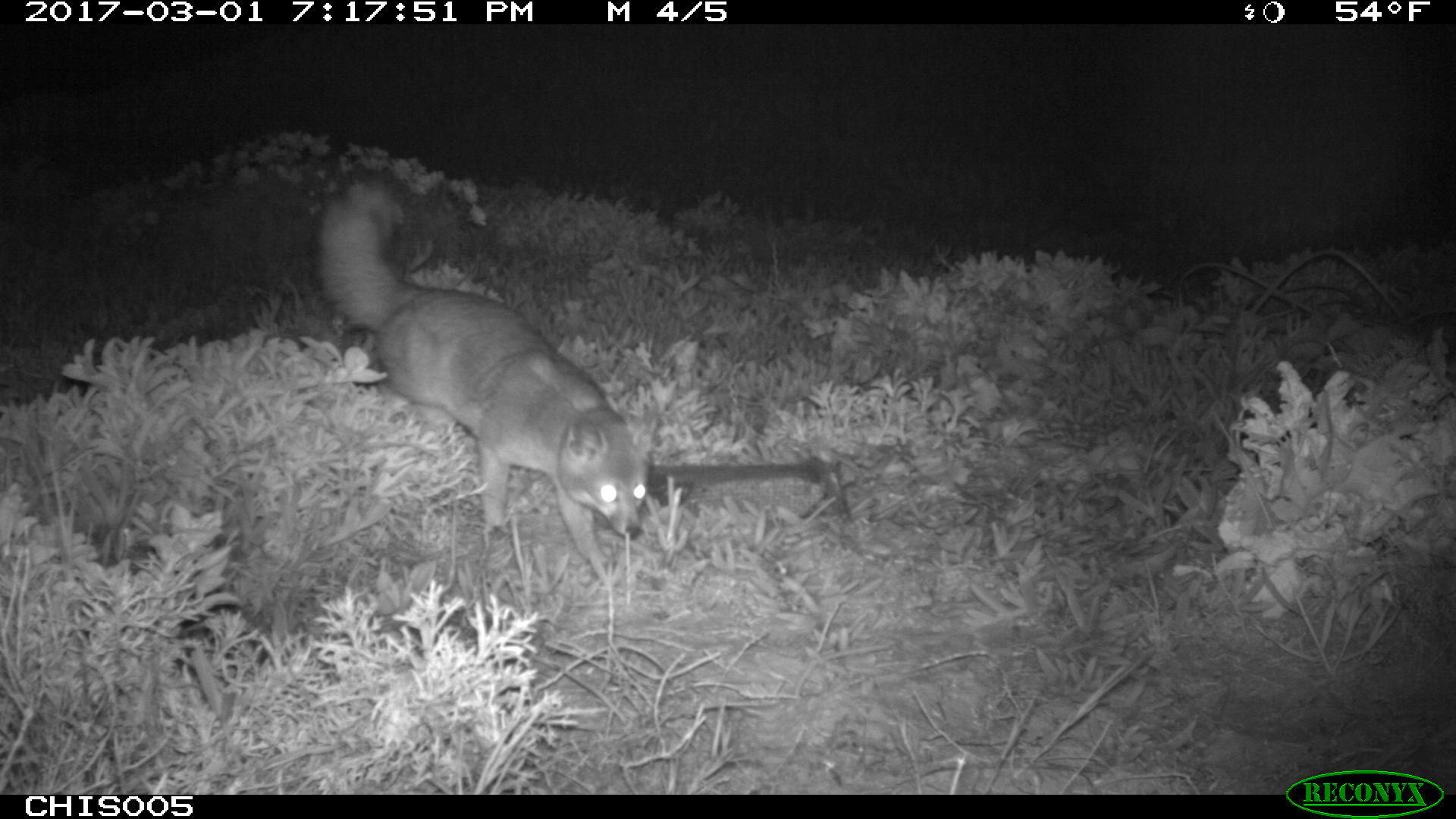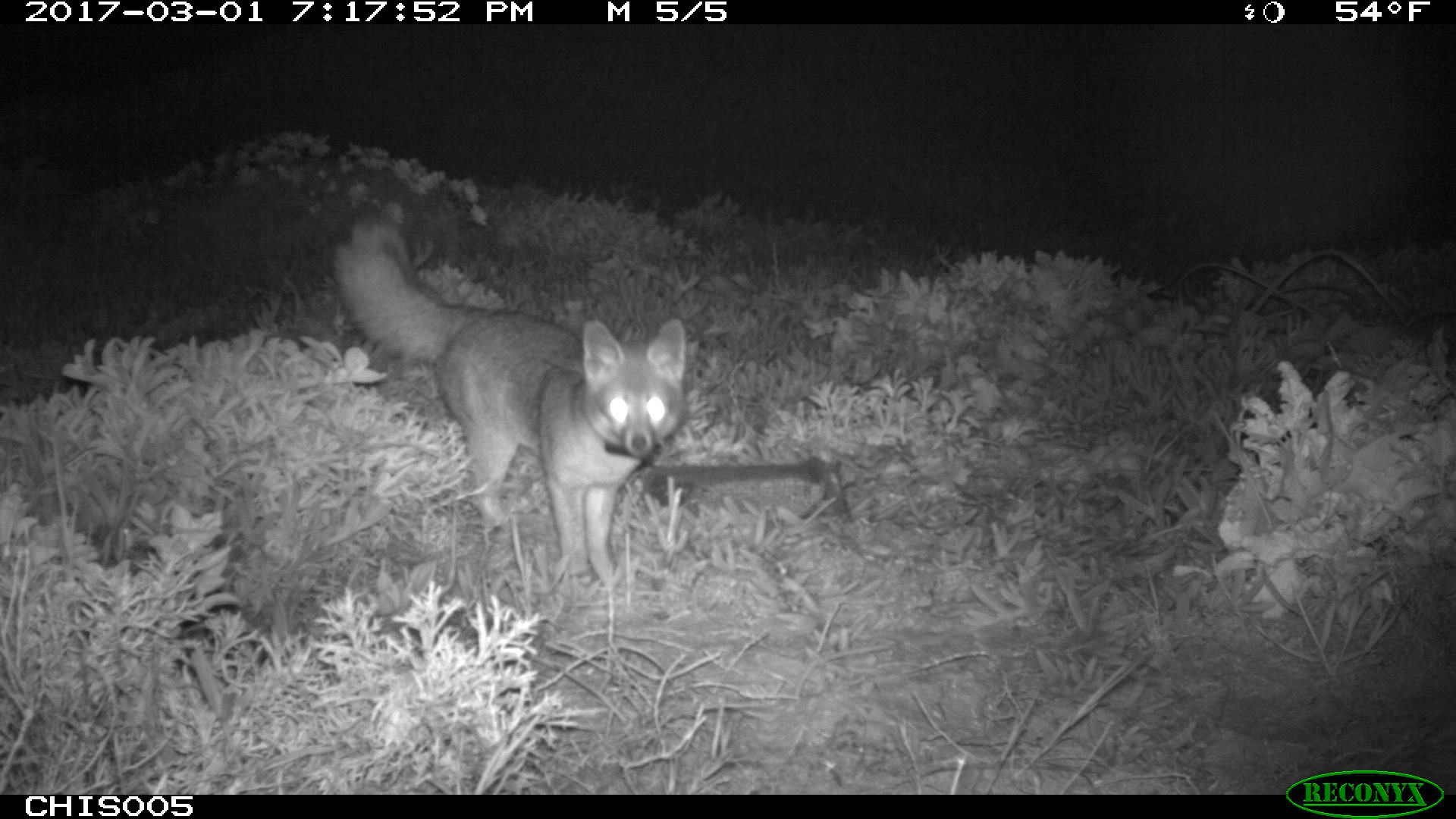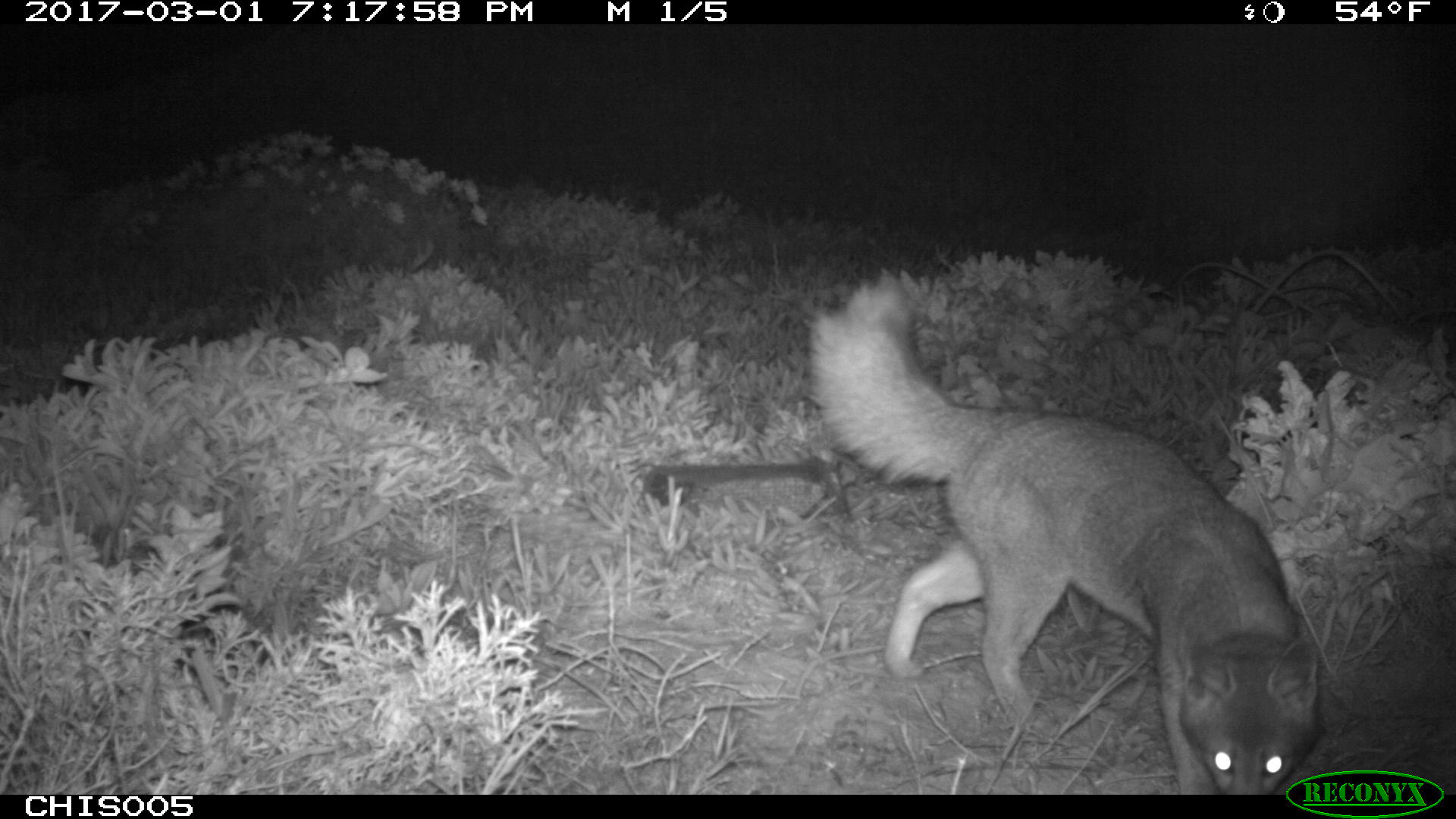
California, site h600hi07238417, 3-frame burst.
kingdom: Animalia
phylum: Chordata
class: Mammalia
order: Carnivora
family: Canidae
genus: Urocyon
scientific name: Urocyon littoralis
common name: island fox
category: fox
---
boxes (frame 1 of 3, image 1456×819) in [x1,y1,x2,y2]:
fox: [315,175,648,580]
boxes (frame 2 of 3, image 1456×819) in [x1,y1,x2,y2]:
fox: [331,211,686,580]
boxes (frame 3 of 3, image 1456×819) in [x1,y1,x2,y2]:
fox: [810,284,1324,794]